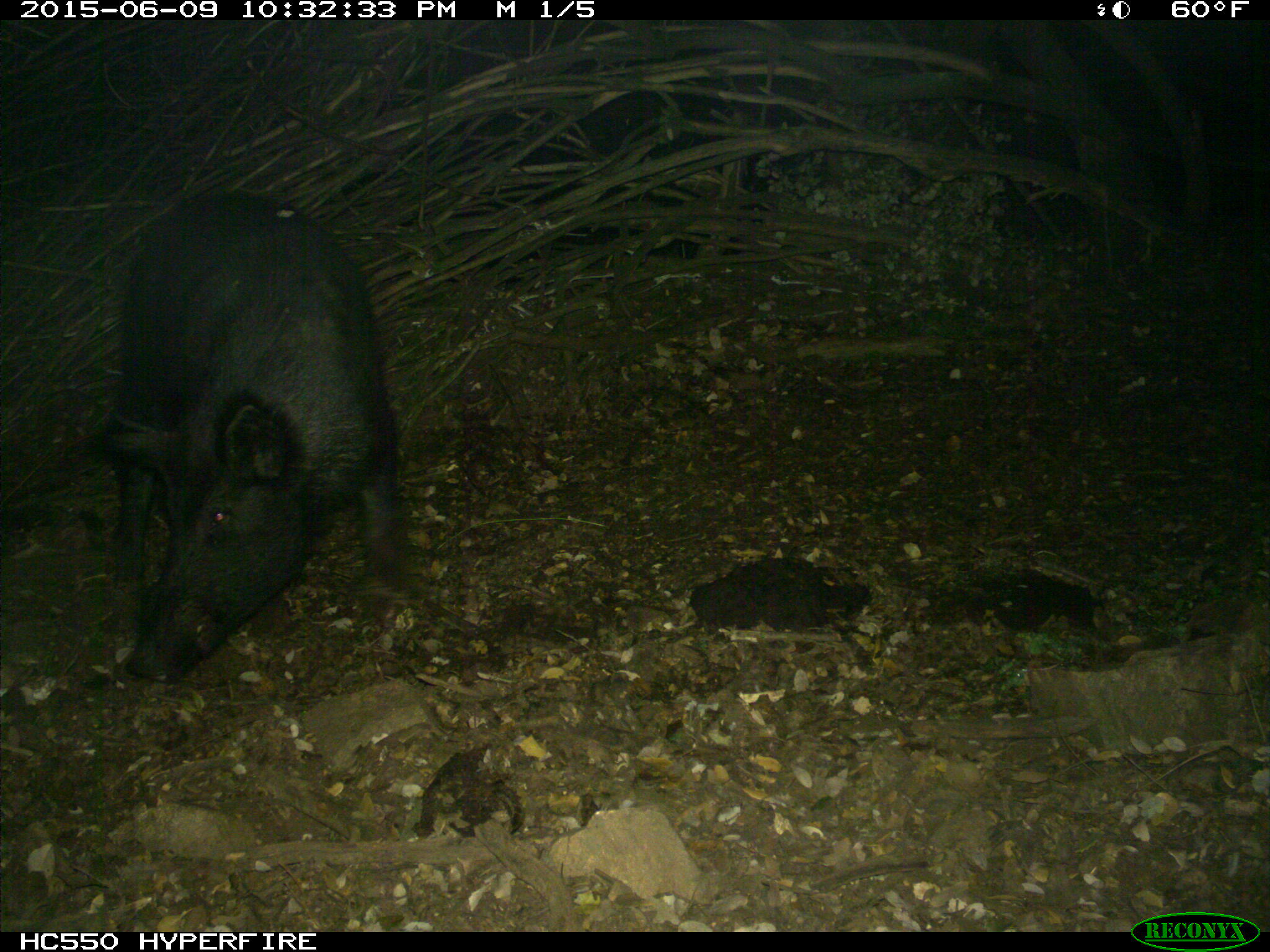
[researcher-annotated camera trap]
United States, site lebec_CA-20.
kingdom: Animalia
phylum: Chordata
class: Mammalia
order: Artiodactyla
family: Suidae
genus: Sus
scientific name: Sus scrofa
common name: wild boar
Sus scrofa (wild boar).